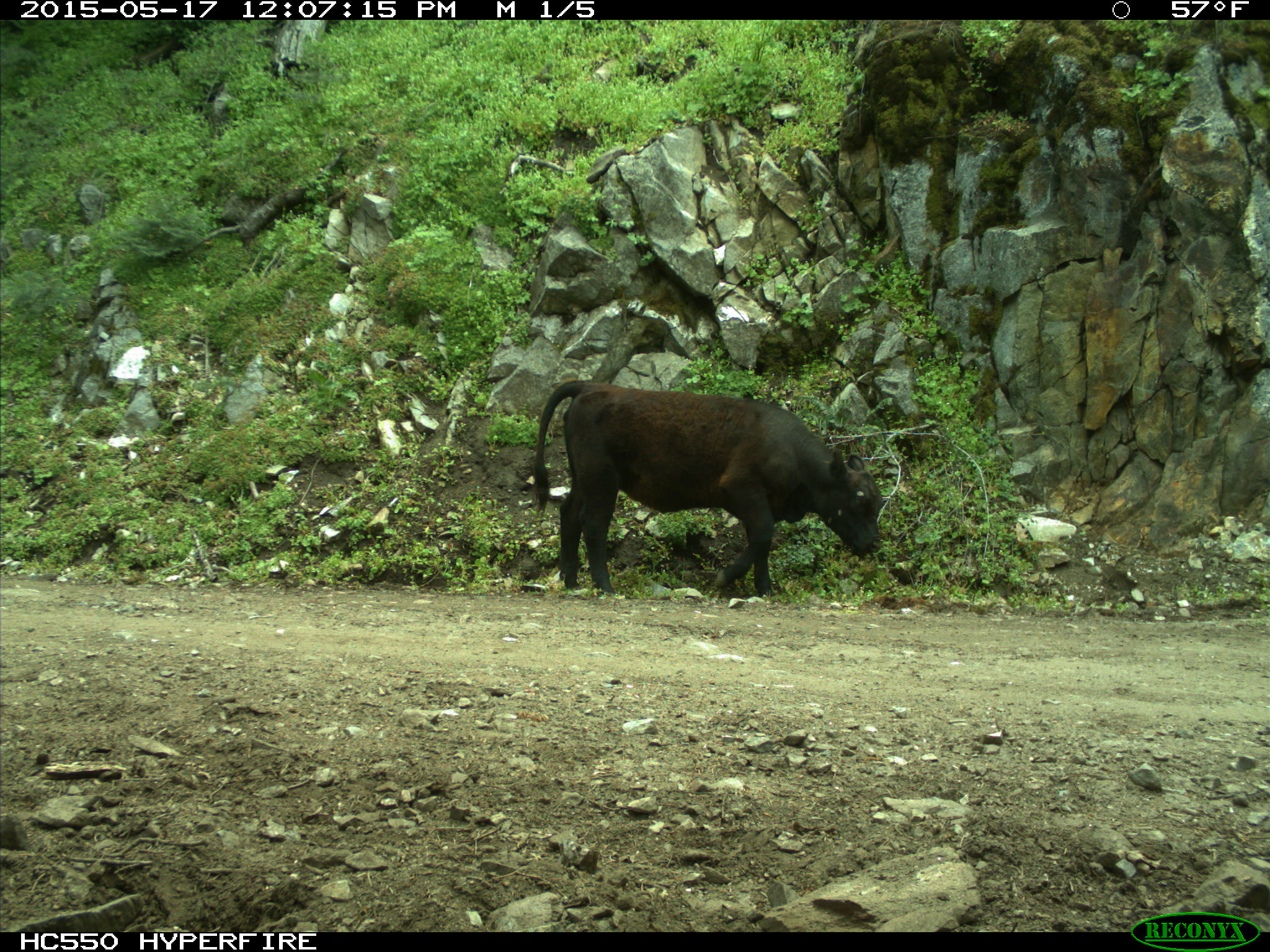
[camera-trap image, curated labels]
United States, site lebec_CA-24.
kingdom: Animalia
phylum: Chordata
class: Mammalia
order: Artiodactyla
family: Bovidae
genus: Bos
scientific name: Bos taurus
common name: domestic cow